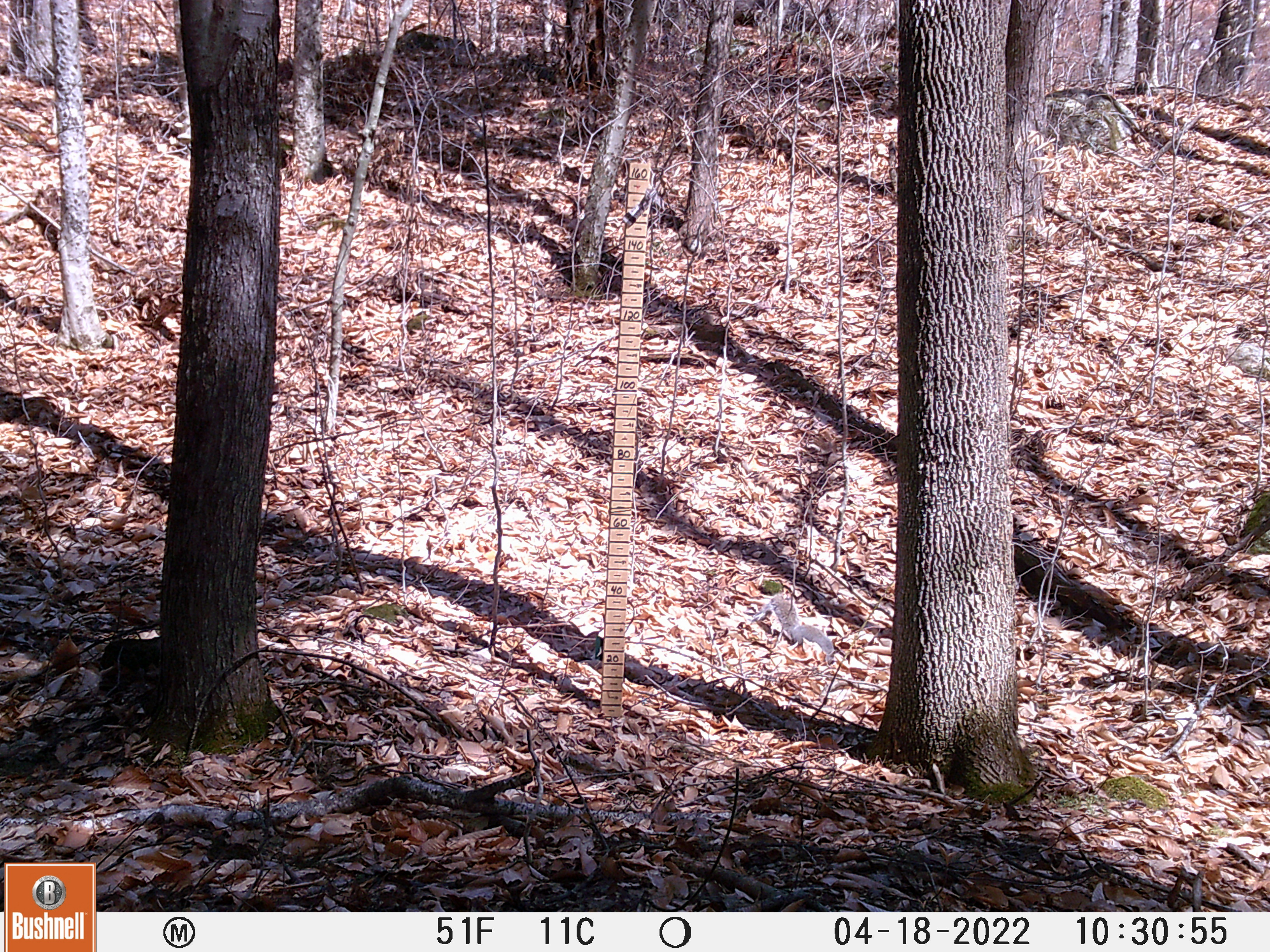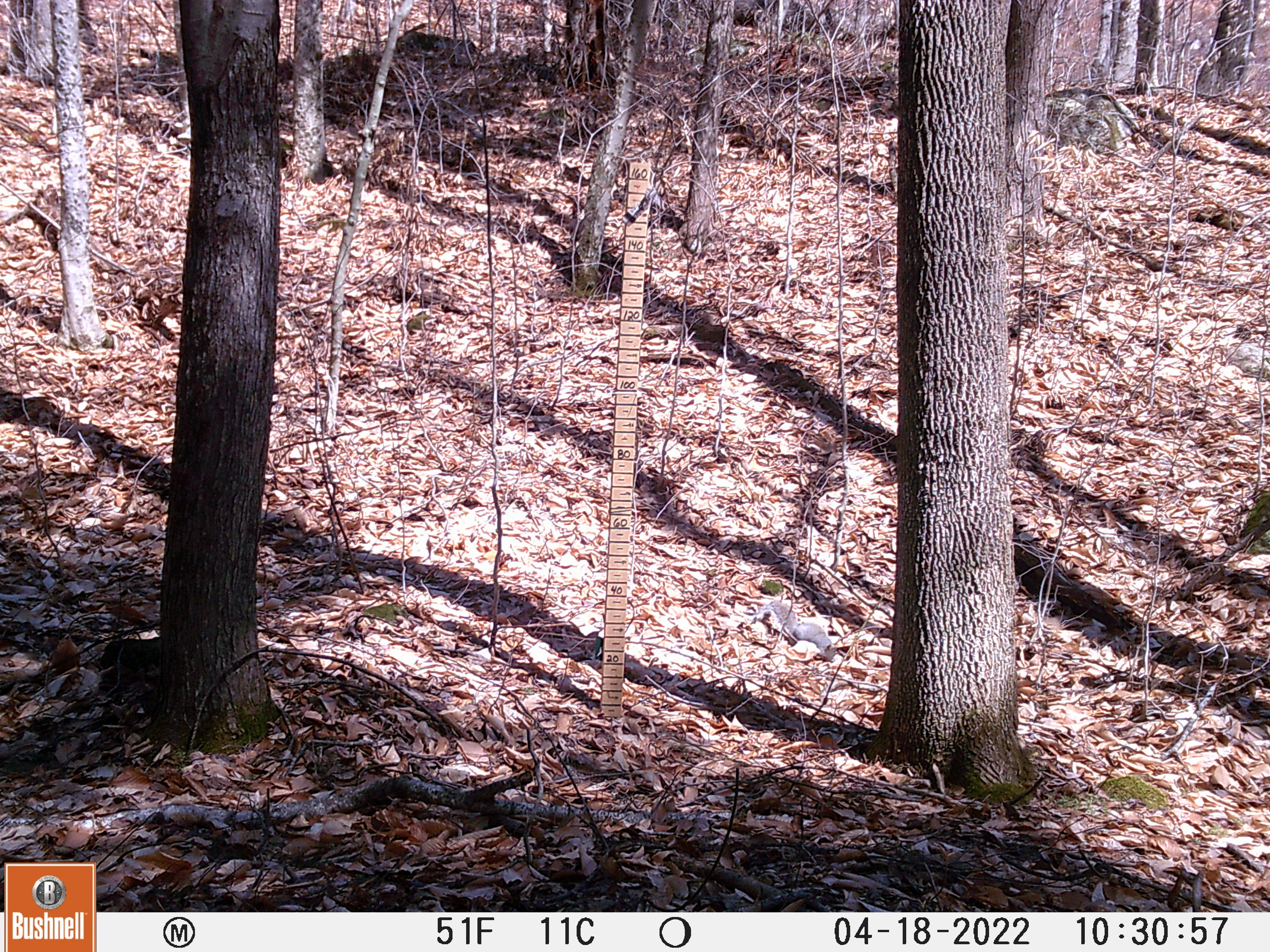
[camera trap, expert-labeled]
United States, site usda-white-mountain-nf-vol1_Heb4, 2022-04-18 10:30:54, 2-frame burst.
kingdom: Animalia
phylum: Chordata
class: Mammalia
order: Rodentia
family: Sciuridae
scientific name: Sciuridae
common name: squirrel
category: squirrel sp.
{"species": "squirrel sp. (squirrel) (Sciuridae)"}